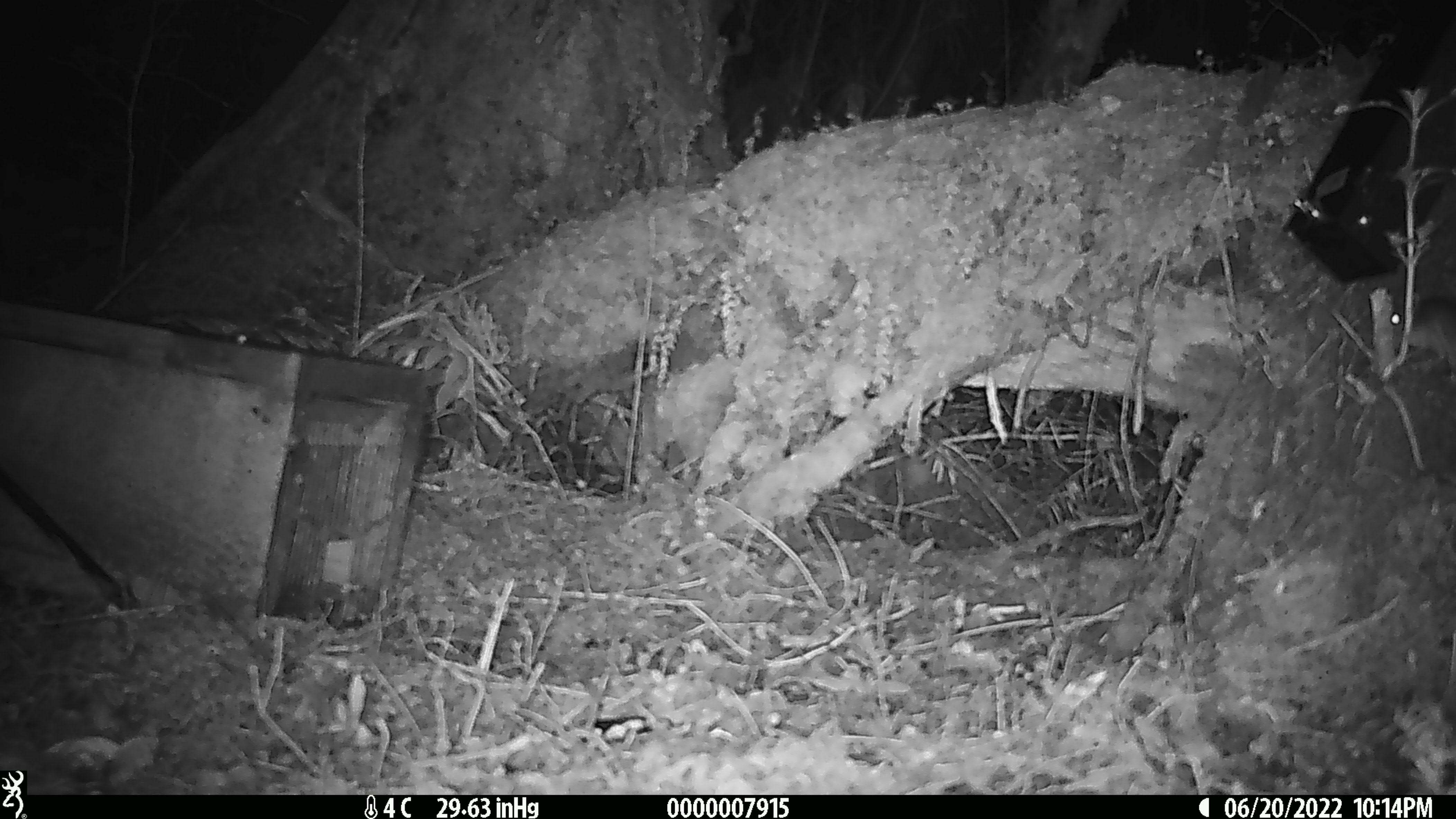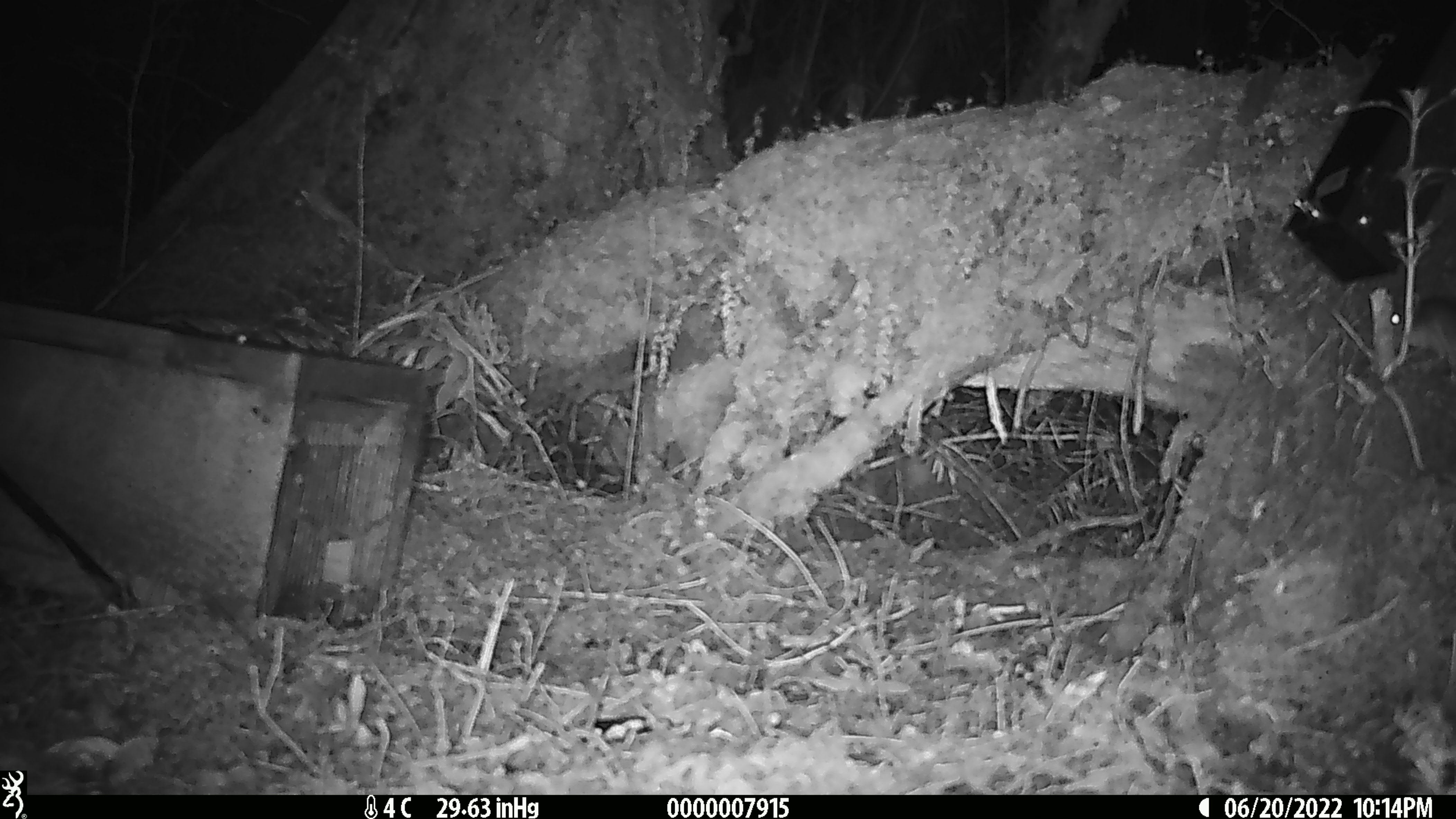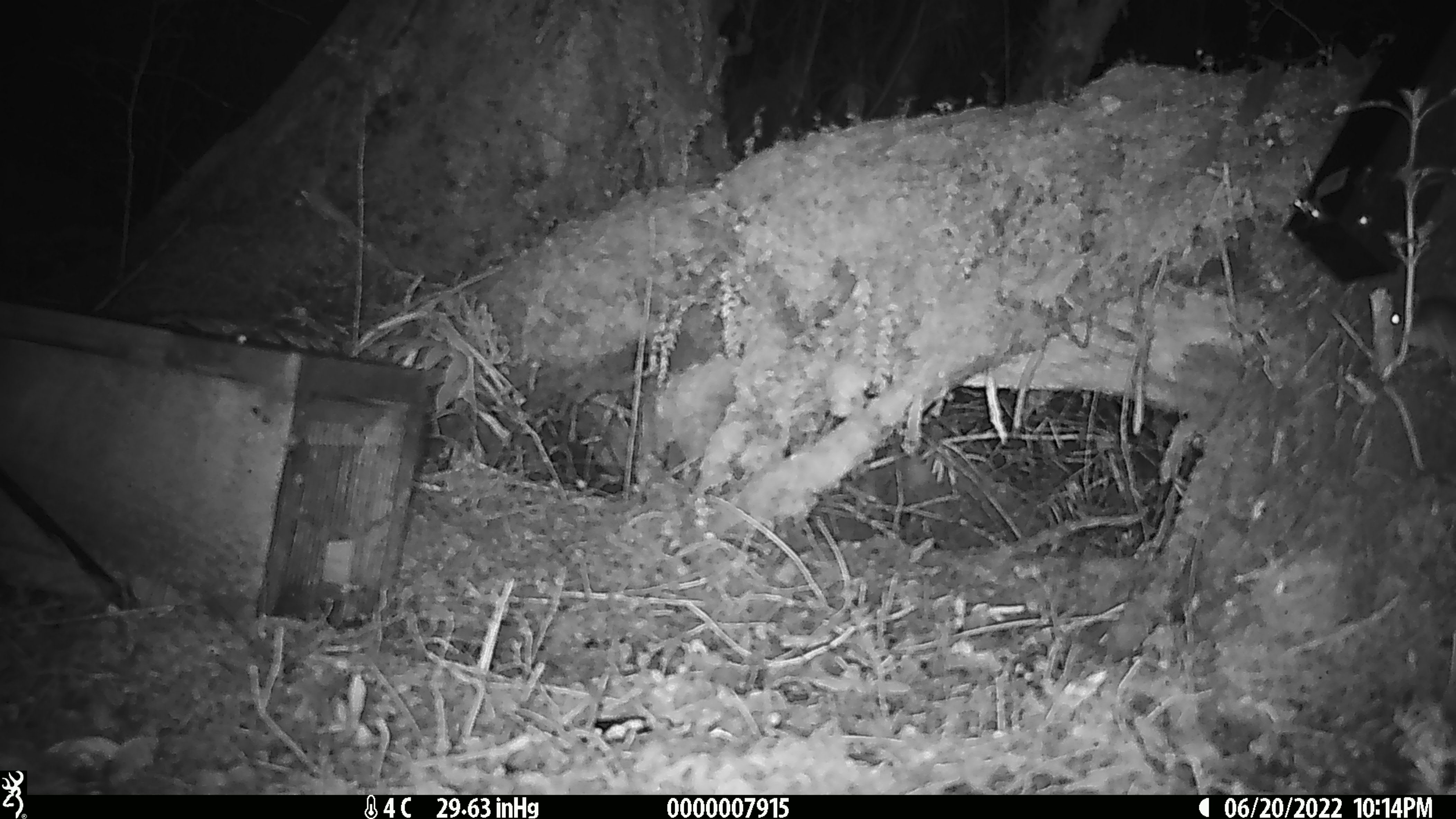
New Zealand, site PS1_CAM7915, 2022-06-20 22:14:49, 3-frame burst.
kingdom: Animalia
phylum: Chordata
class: Mammalia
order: Rodentia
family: Muridae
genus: Mus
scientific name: Mus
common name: mouse